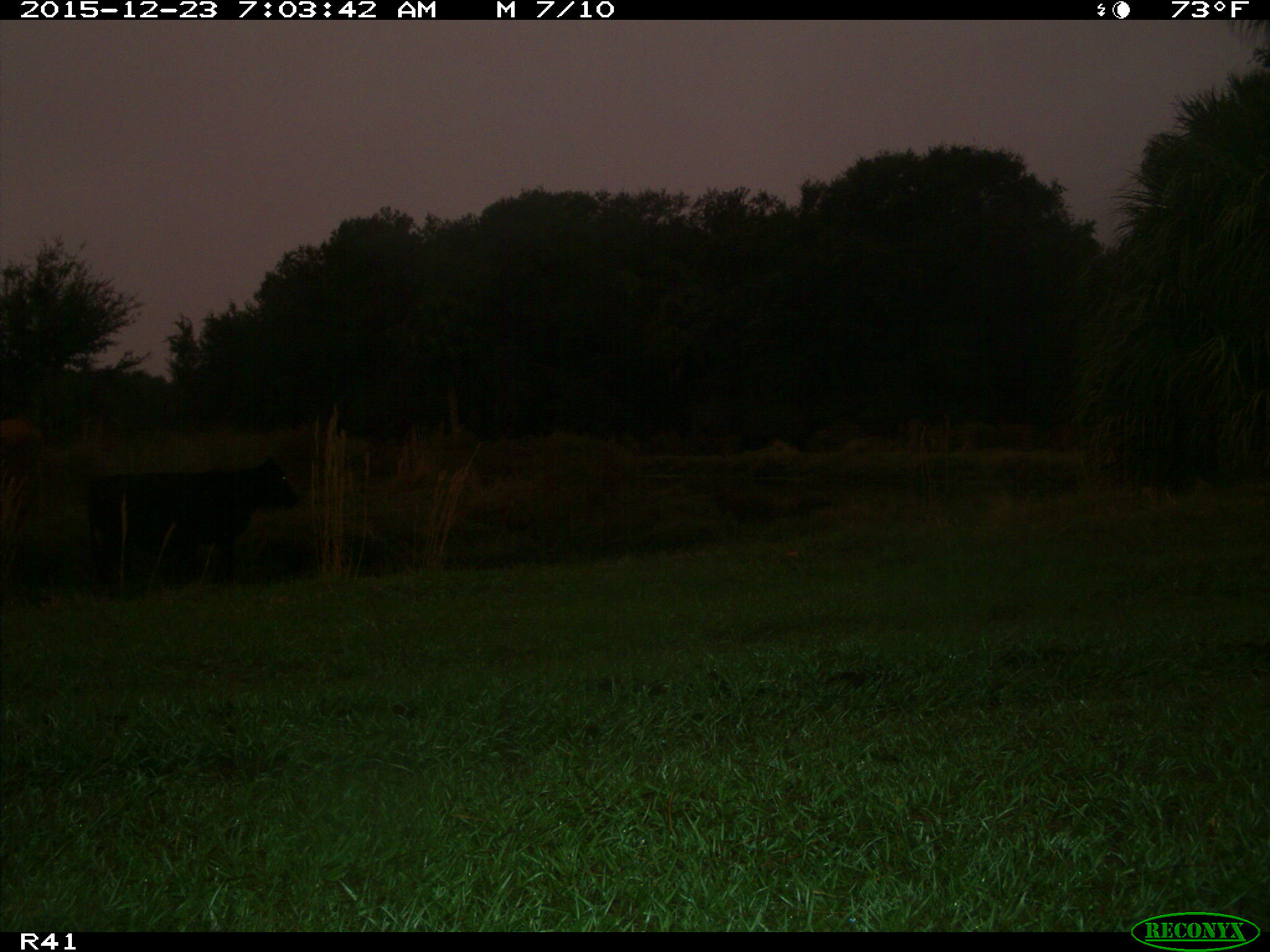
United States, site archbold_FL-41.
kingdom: Animalia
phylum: Chordata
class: Mammalia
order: Artiodactyla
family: Bovidae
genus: Bos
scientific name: Bos taurus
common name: domestic cow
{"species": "Bos taurus (domestic cow)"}